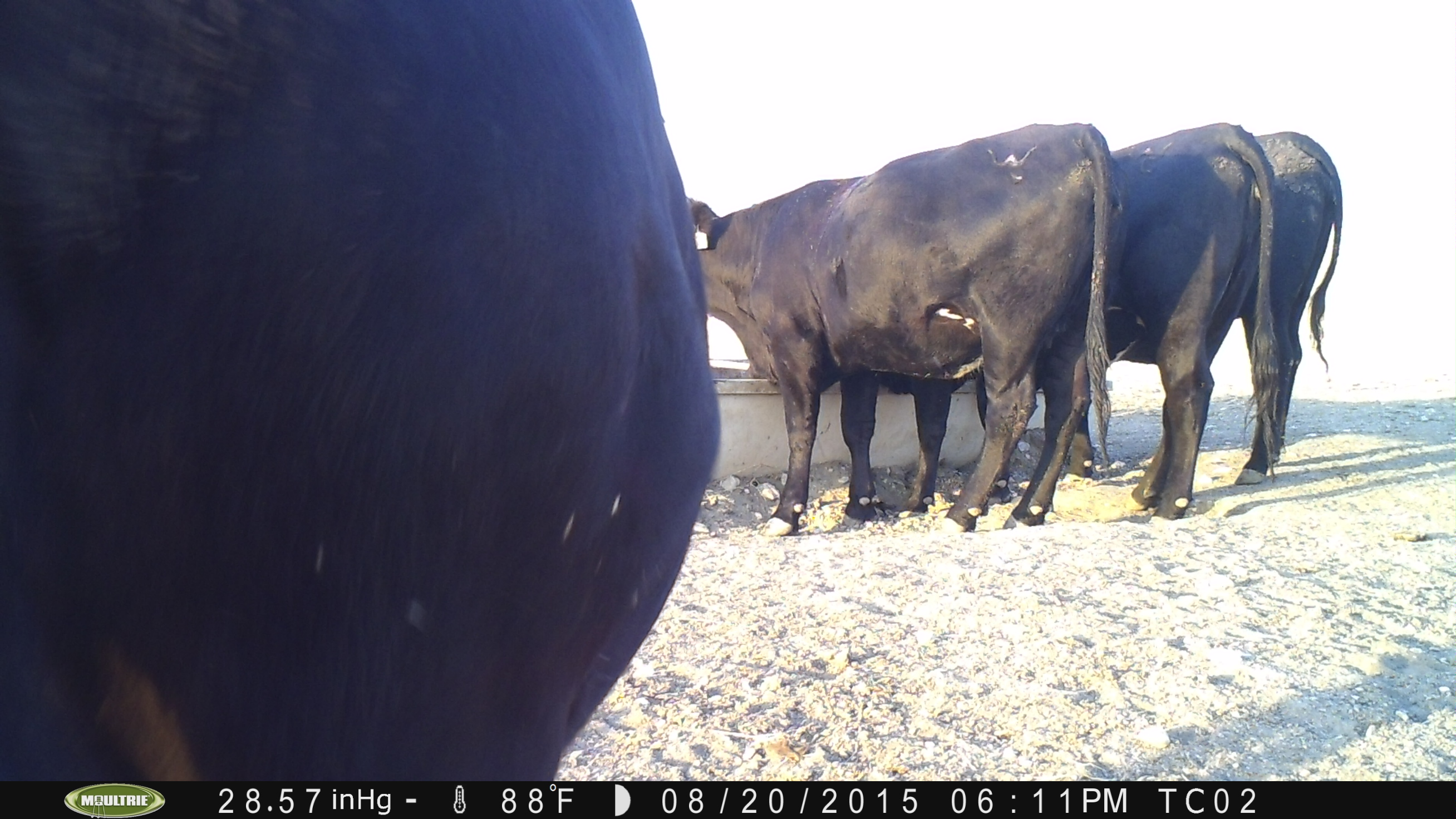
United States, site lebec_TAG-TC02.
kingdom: Animalia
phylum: Chordata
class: Mammalia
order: Artiodactyla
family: Bovidae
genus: Bos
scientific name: Bos taurus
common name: domestic cow